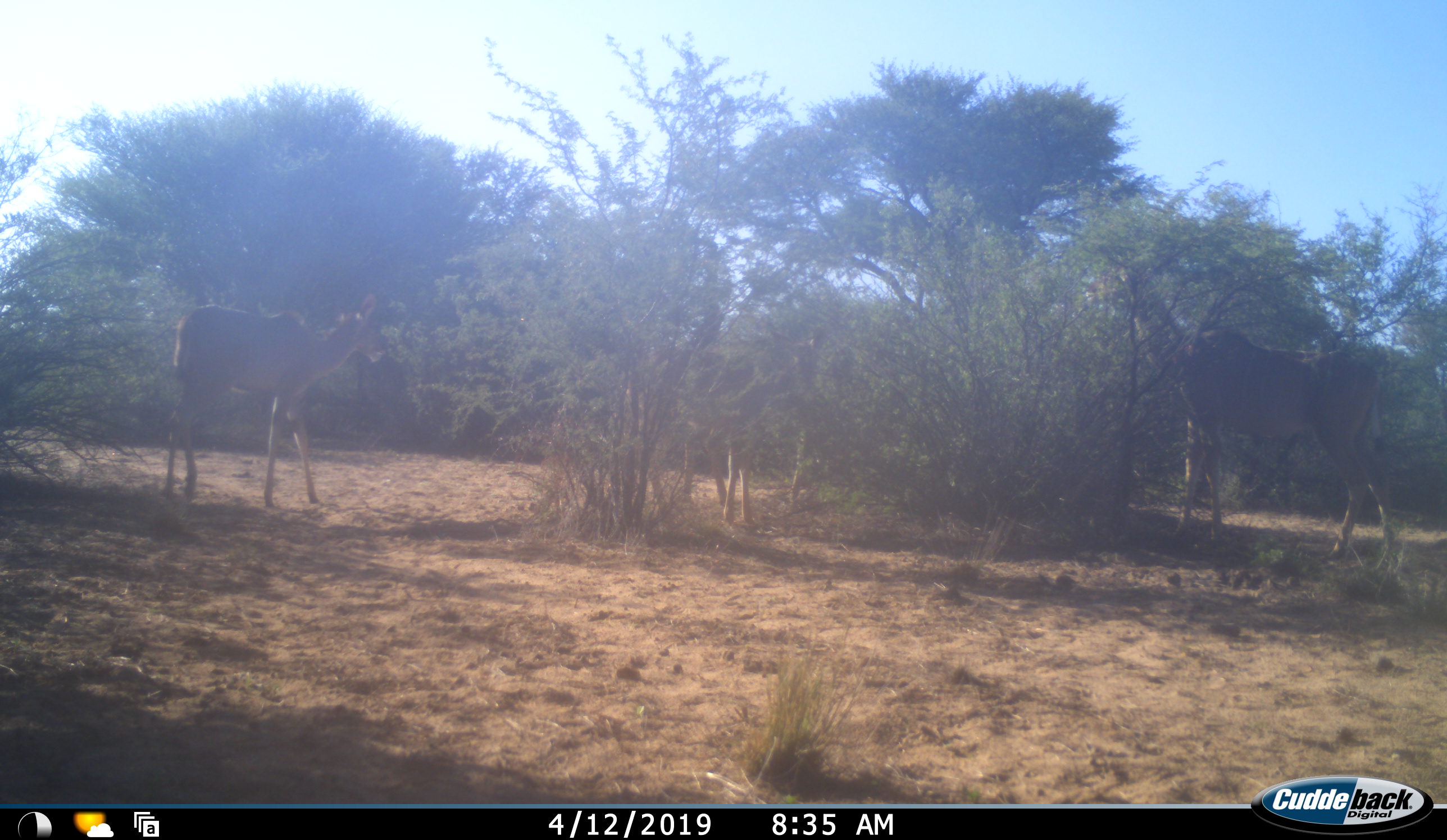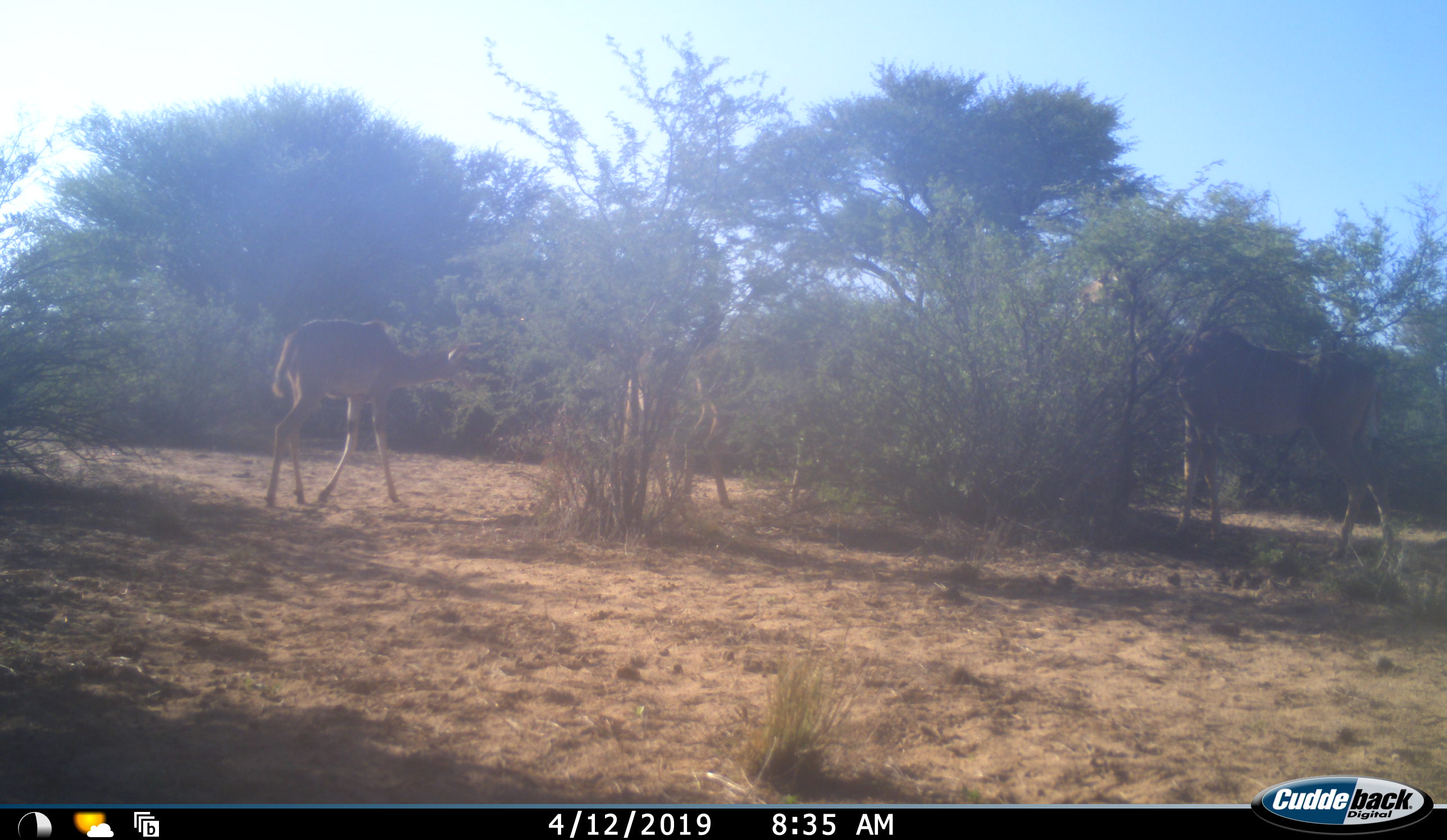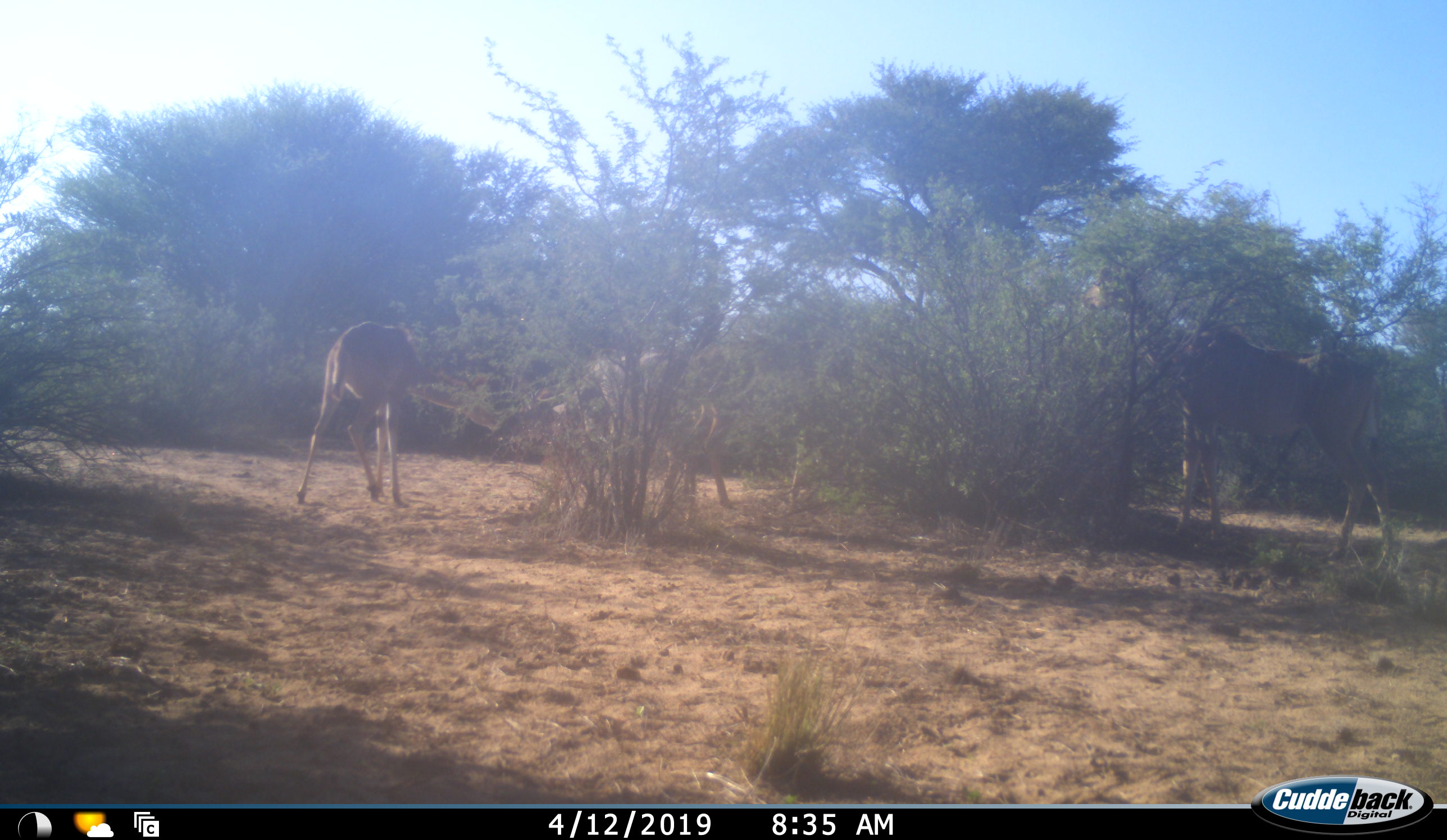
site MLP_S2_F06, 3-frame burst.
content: unidentified animal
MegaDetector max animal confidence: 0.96